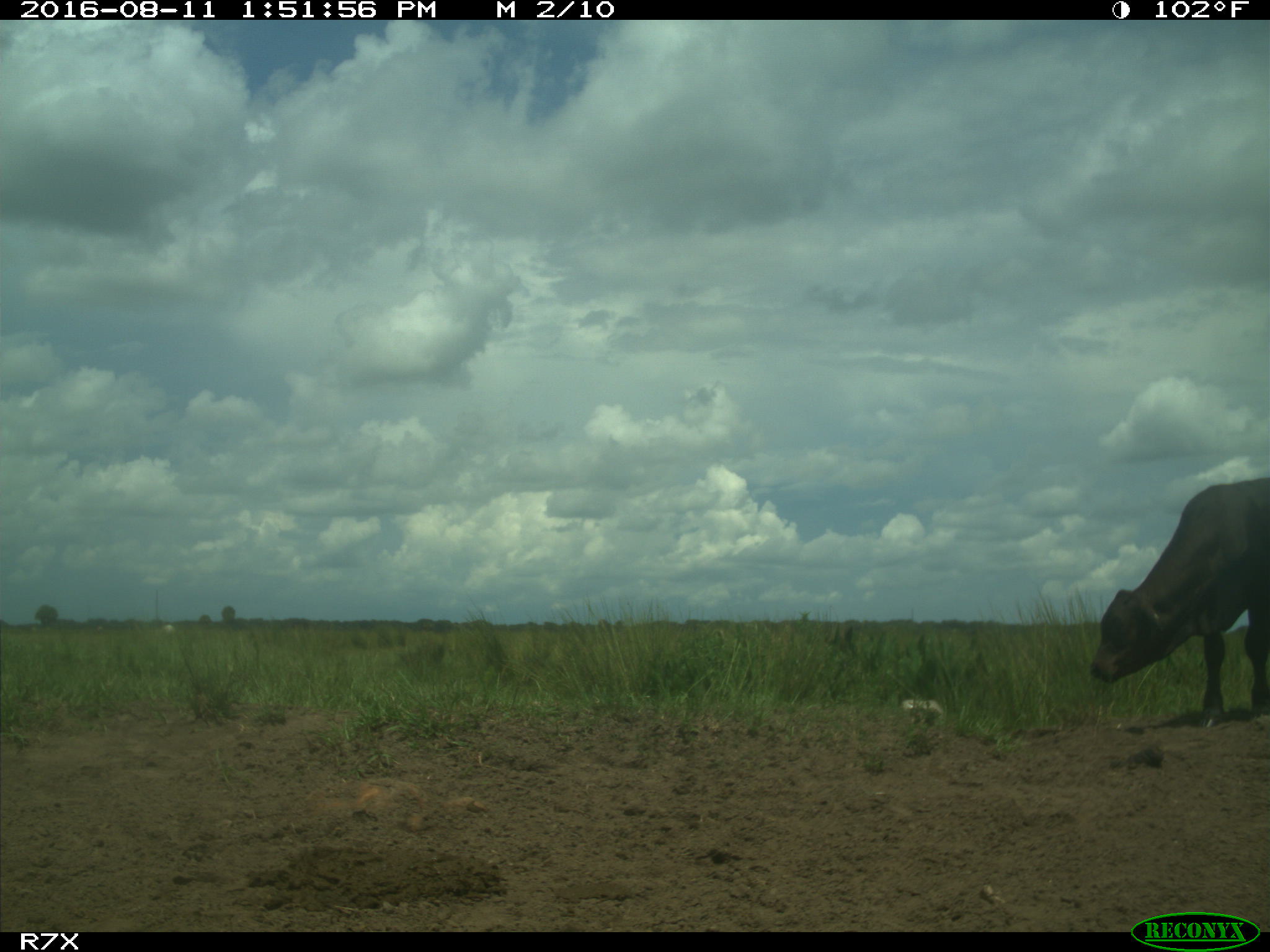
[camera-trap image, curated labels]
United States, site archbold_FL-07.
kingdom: Animalia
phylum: Chordata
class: Mammalia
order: Artiodactyla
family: Bovidae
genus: Bos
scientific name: Bos taurus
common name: domestic cow